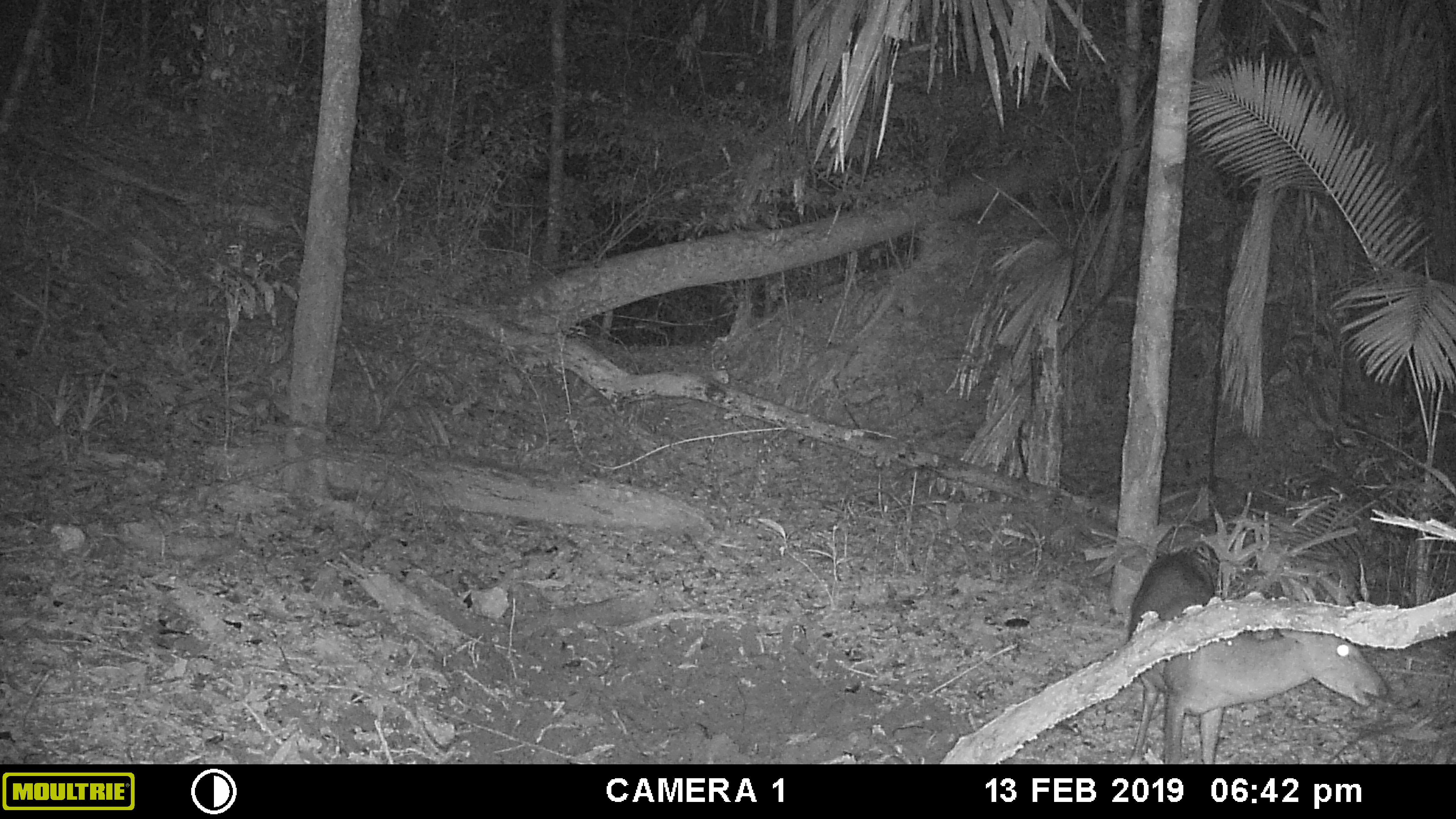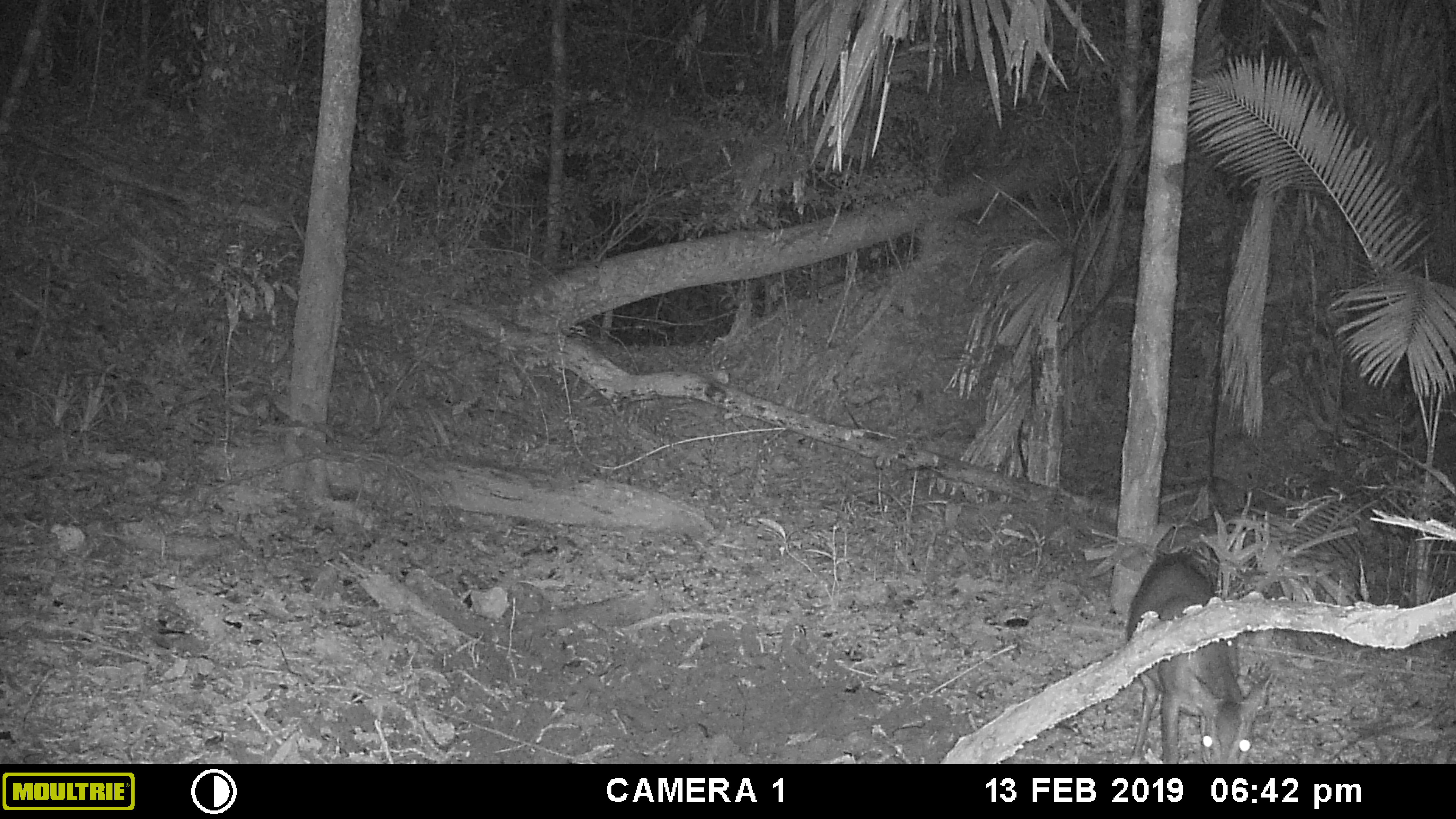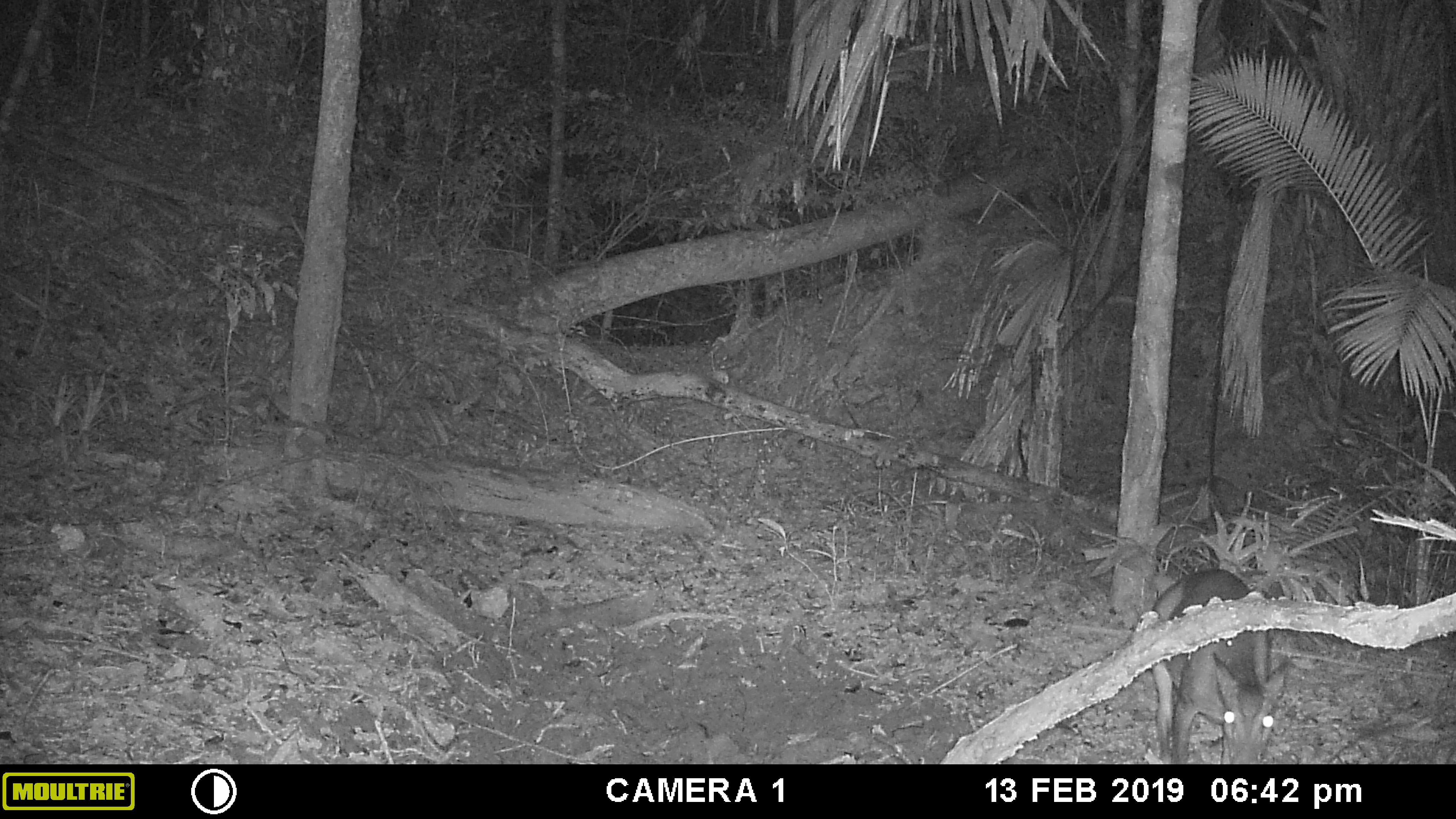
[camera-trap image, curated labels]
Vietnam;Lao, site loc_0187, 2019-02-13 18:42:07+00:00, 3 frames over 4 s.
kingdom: Animalia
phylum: Chordata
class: Mammalia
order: Artiodactyla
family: Cervidae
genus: Muntiacus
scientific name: Muntiacus vuquangensis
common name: large-antlered muntjac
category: large antlered muntjac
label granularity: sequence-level